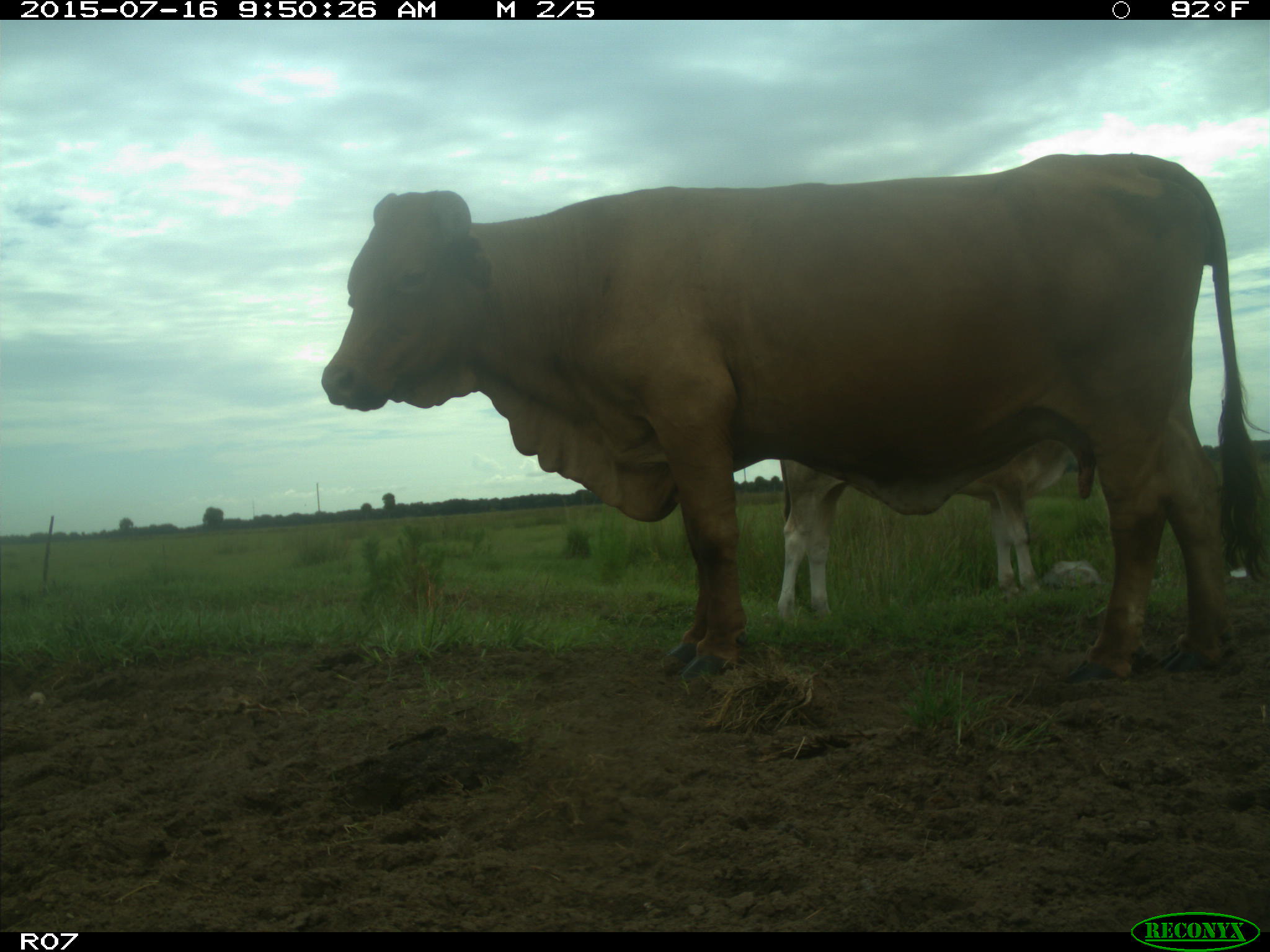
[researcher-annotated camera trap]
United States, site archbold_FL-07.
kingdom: Animalia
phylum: Chordata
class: Mammalia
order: Artiodactyla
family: Bovidae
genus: Bos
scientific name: Bos taurus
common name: domestic cow